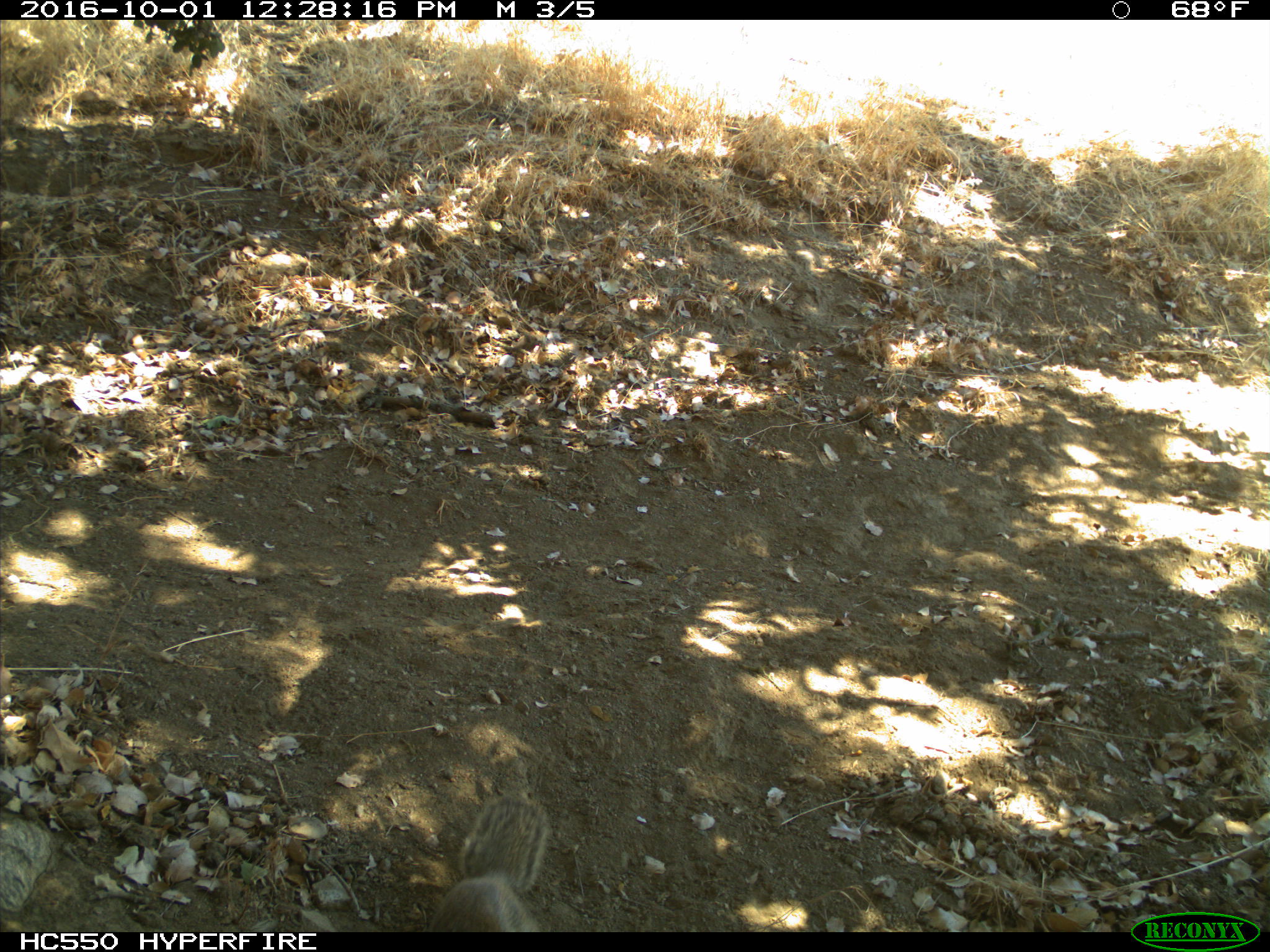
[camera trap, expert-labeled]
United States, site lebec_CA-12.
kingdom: Animalia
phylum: Chordata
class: Mammalia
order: Rodentia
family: Sciuridae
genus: Otospermophilus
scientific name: Otospermophilus beecheyi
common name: california ground squirrel